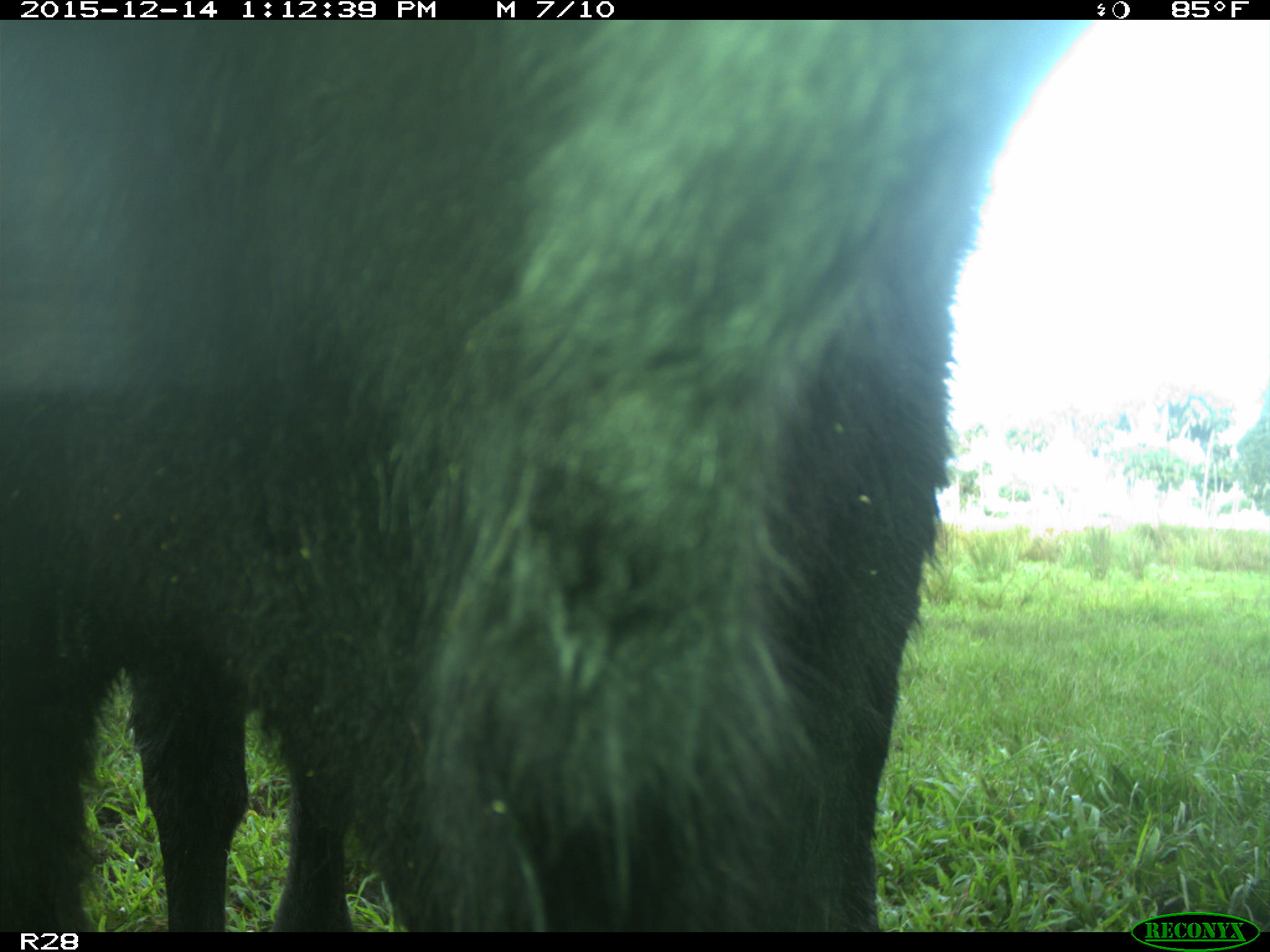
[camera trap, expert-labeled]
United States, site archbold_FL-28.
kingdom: Animalia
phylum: Chordata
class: Mammalia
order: Artiodactyla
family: Bovidae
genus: Bos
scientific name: Bos taurus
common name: domestic cow